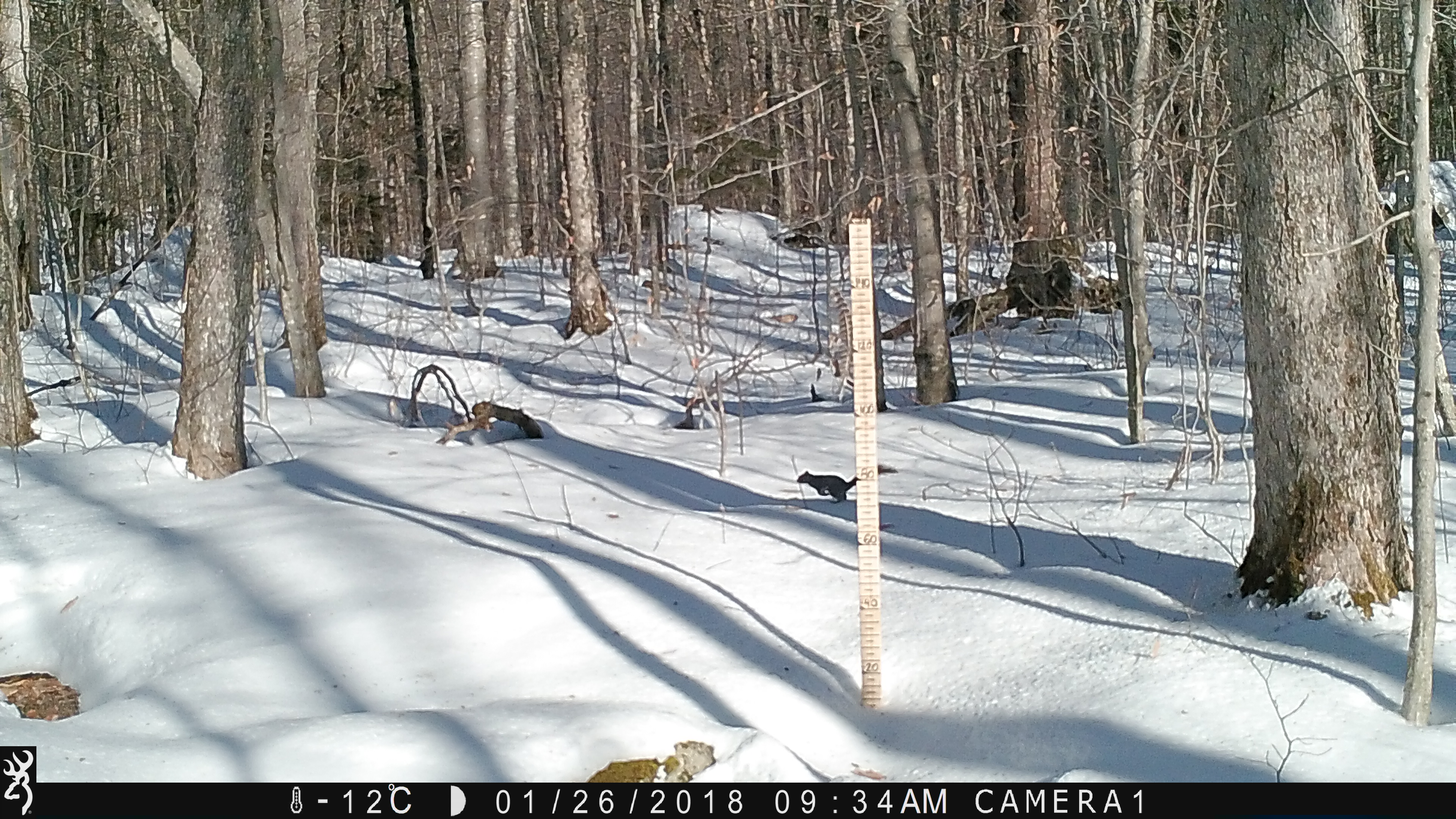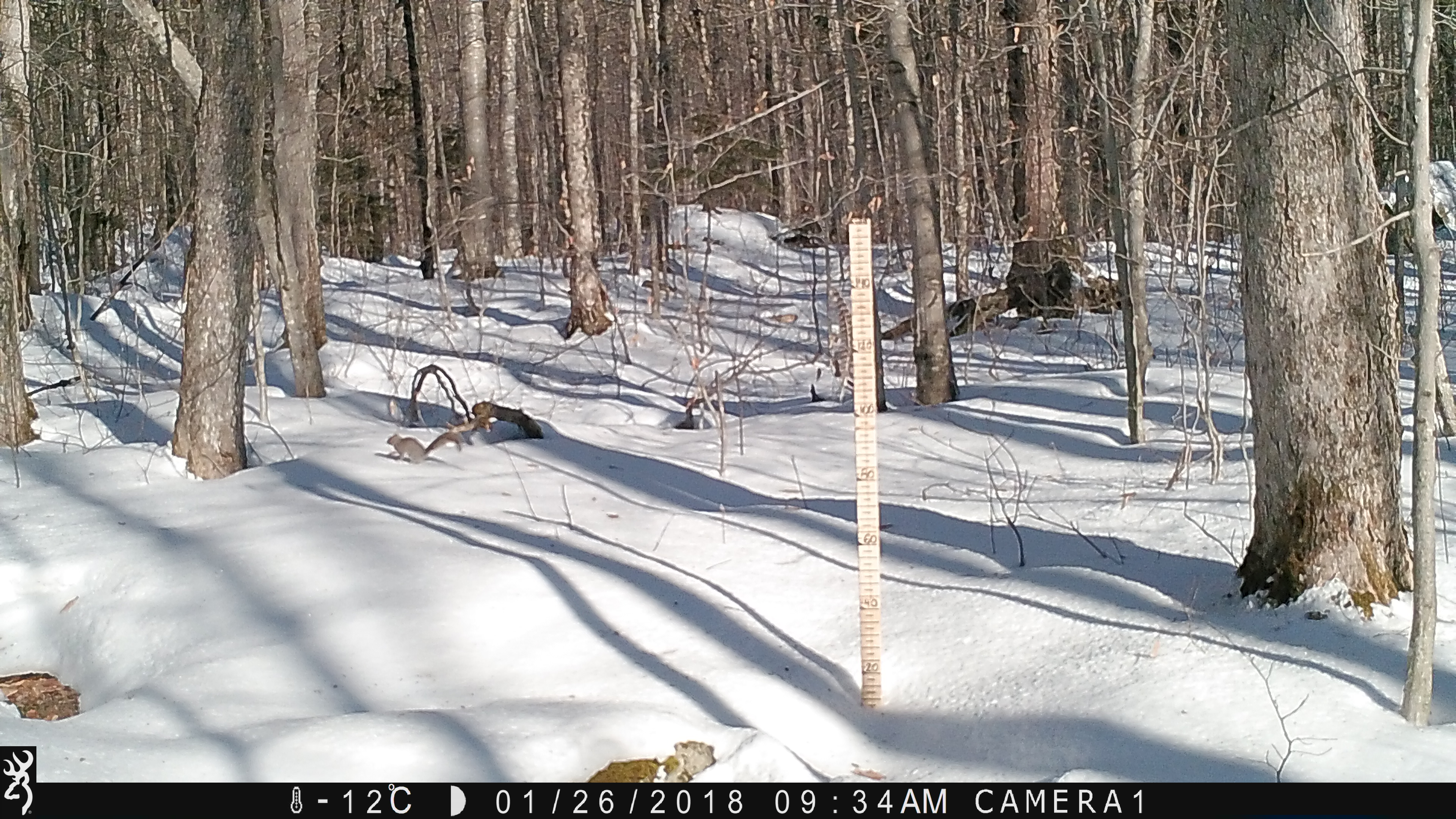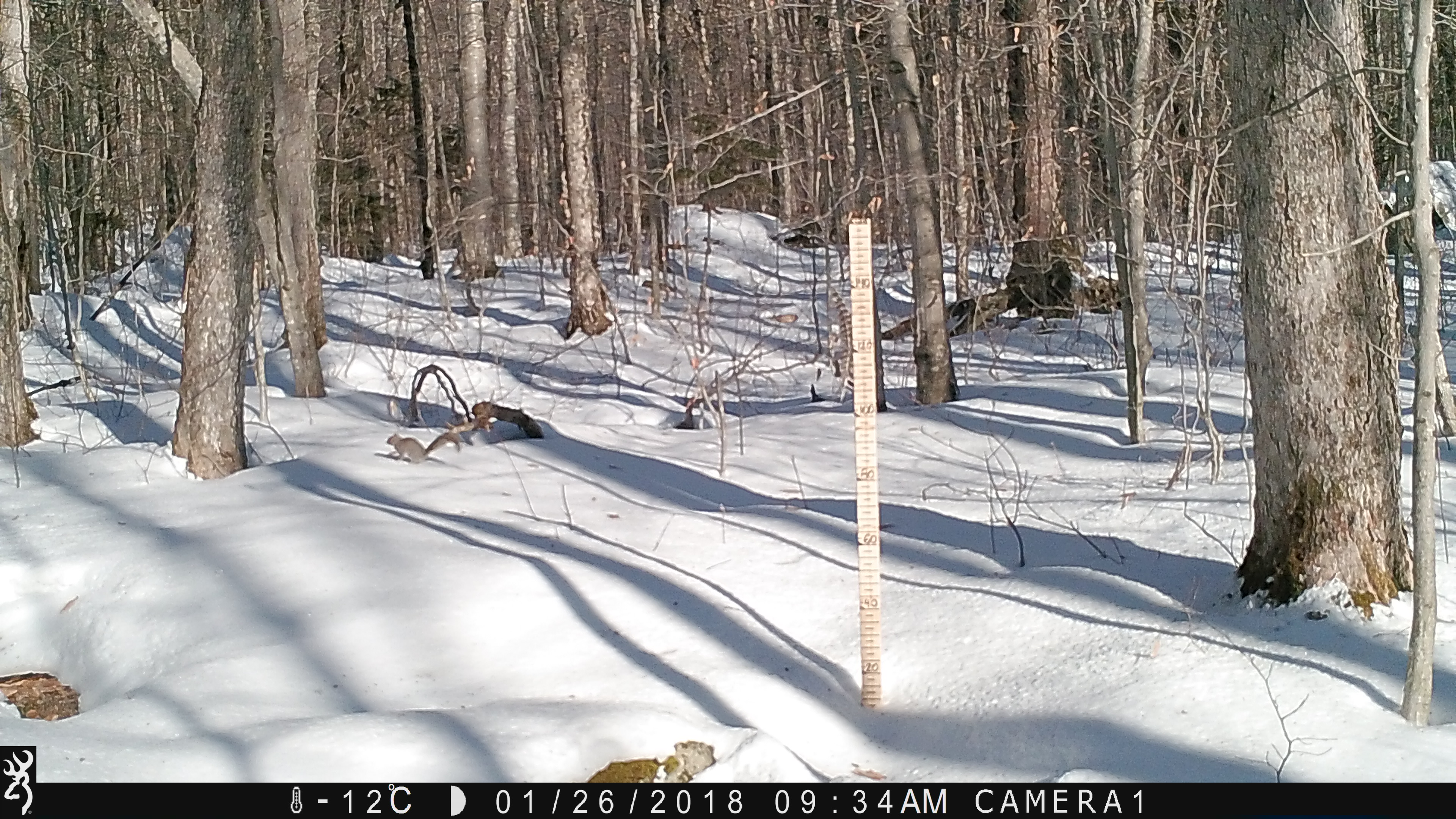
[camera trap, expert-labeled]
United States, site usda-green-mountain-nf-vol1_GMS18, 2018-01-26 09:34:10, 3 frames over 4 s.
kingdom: Animalia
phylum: Chordata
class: Mammalia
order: Rodentia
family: Sciuridae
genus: Sciurus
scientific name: Sciurus carolinensis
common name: gray squirrel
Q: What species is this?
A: Gray squirrel (Sciurus carolinensis).